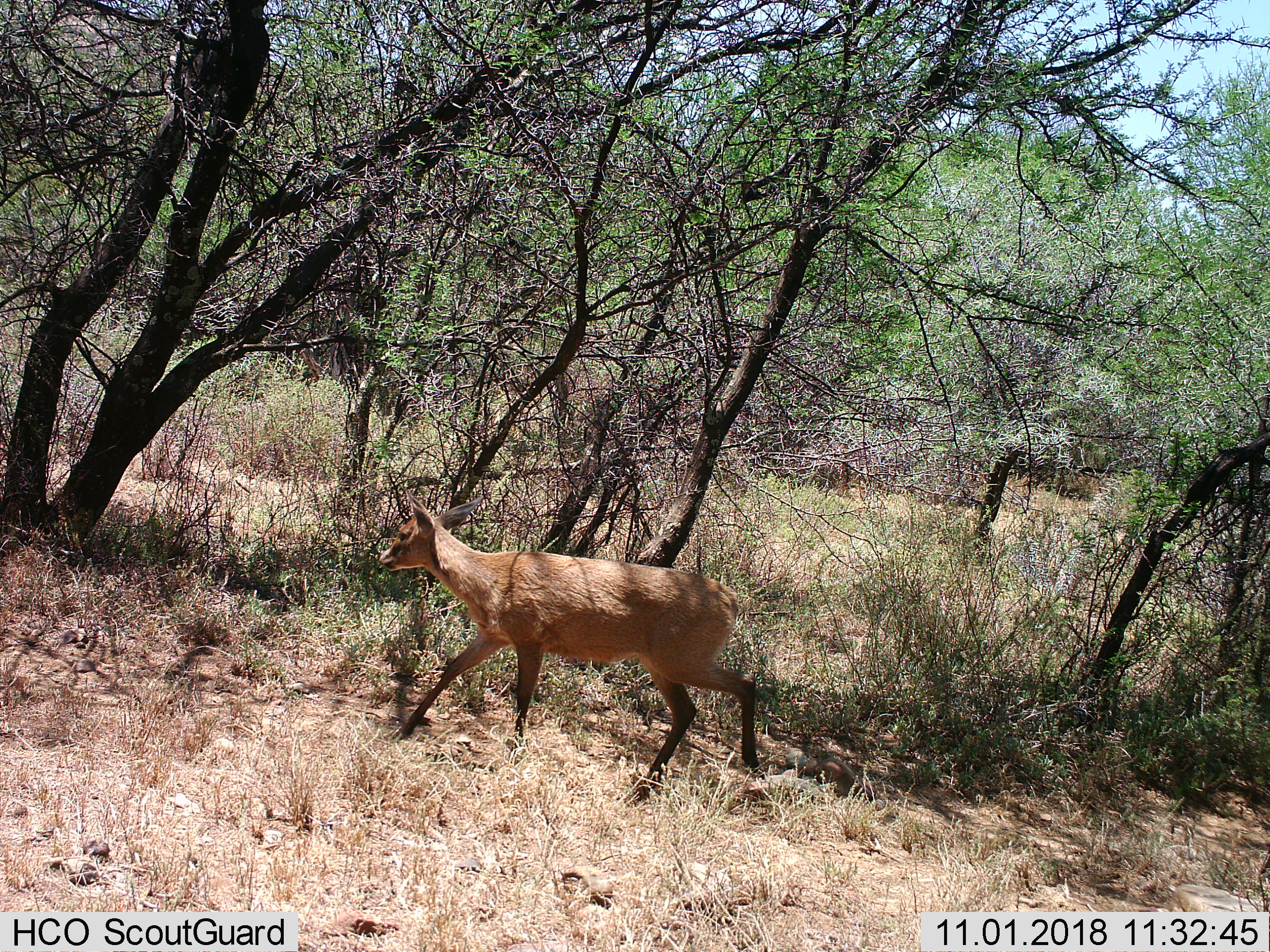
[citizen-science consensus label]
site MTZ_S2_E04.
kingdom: Animalia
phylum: Chordata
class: Mammalia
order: Artiodactyla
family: Bovidae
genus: Sylvicapra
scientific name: Sylvicapra grimmia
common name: common duiker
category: duikercommongrey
Duikercommongrey (common duiker) (Sylvicapra grimmia), count 1. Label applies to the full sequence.